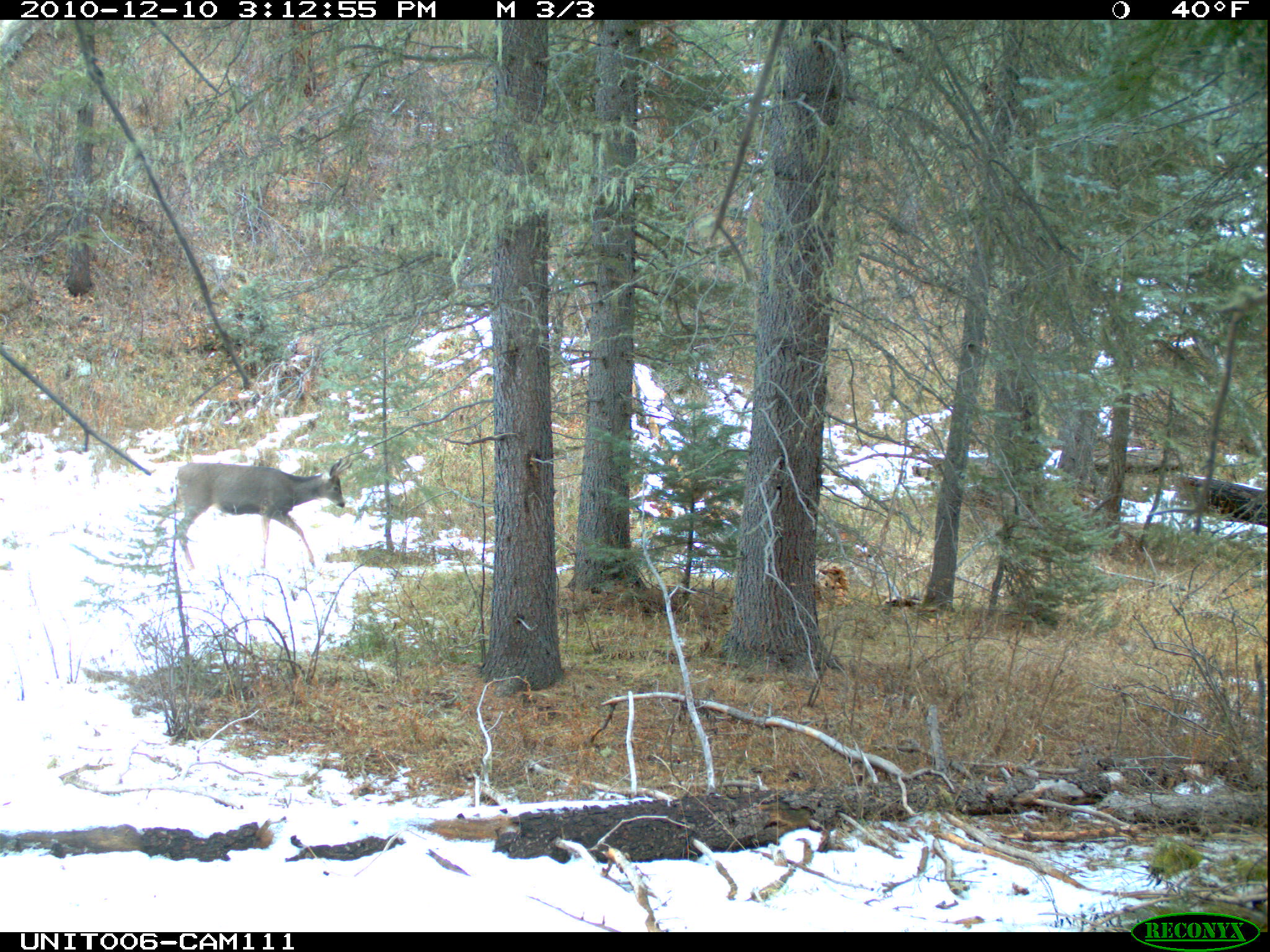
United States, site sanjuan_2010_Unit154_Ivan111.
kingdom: Animalia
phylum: Chordata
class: Mammalia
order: Artiodactyla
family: Cervidae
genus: Odocoileus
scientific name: Odocoileus hemionus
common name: mule deer